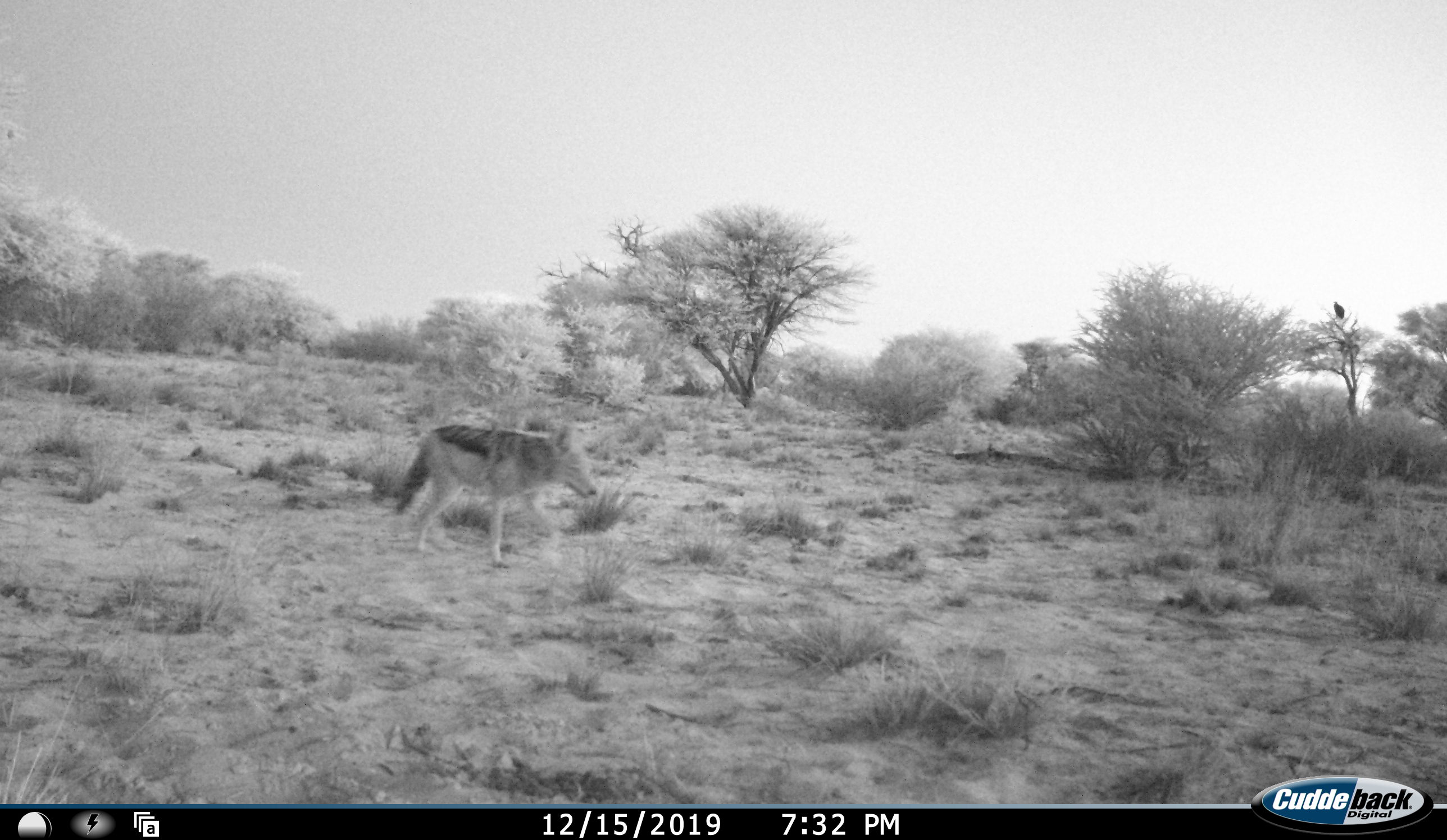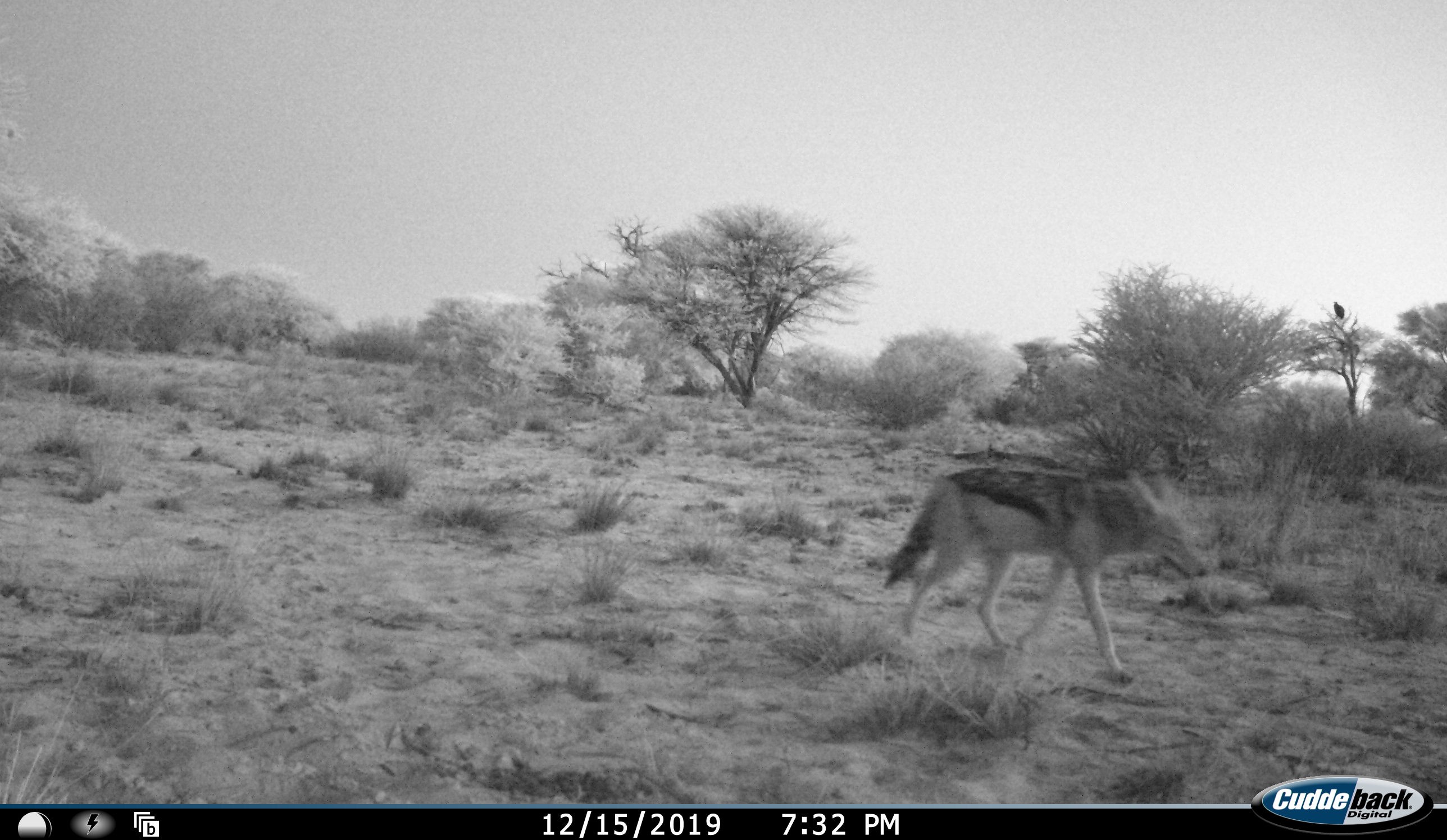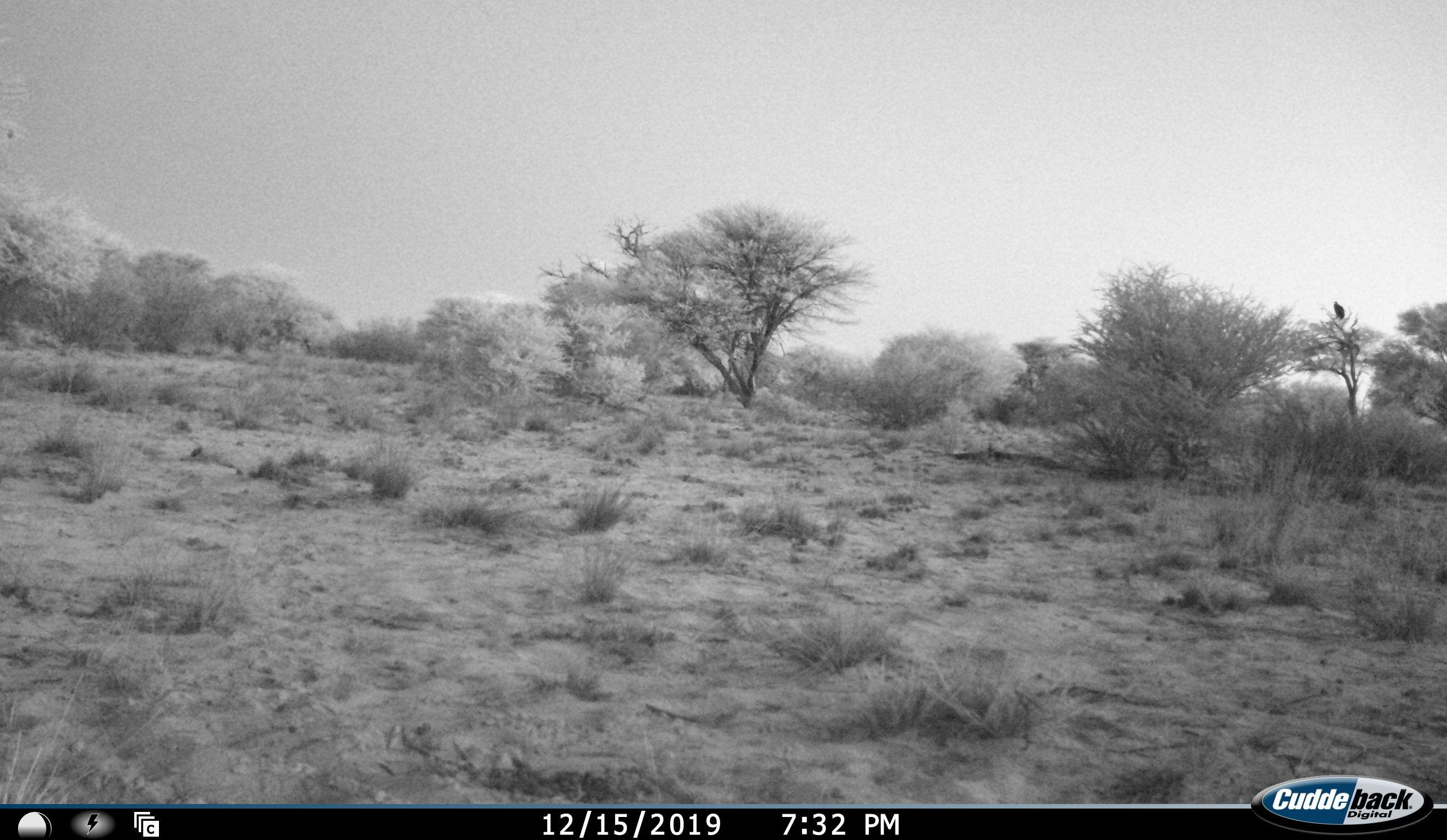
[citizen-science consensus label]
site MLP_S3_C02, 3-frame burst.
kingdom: Animalia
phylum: Chordata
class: Mammalia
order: Carnivora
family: Canidae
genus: Lupulella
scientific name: Lupulella mesomelas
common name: black-backed jackal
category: jackalblackbacked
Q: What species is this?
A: Jackalblackbacked (black-backed jackal) (Lupulella mesomelas).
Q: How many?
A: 1.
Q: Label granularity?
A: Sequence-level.